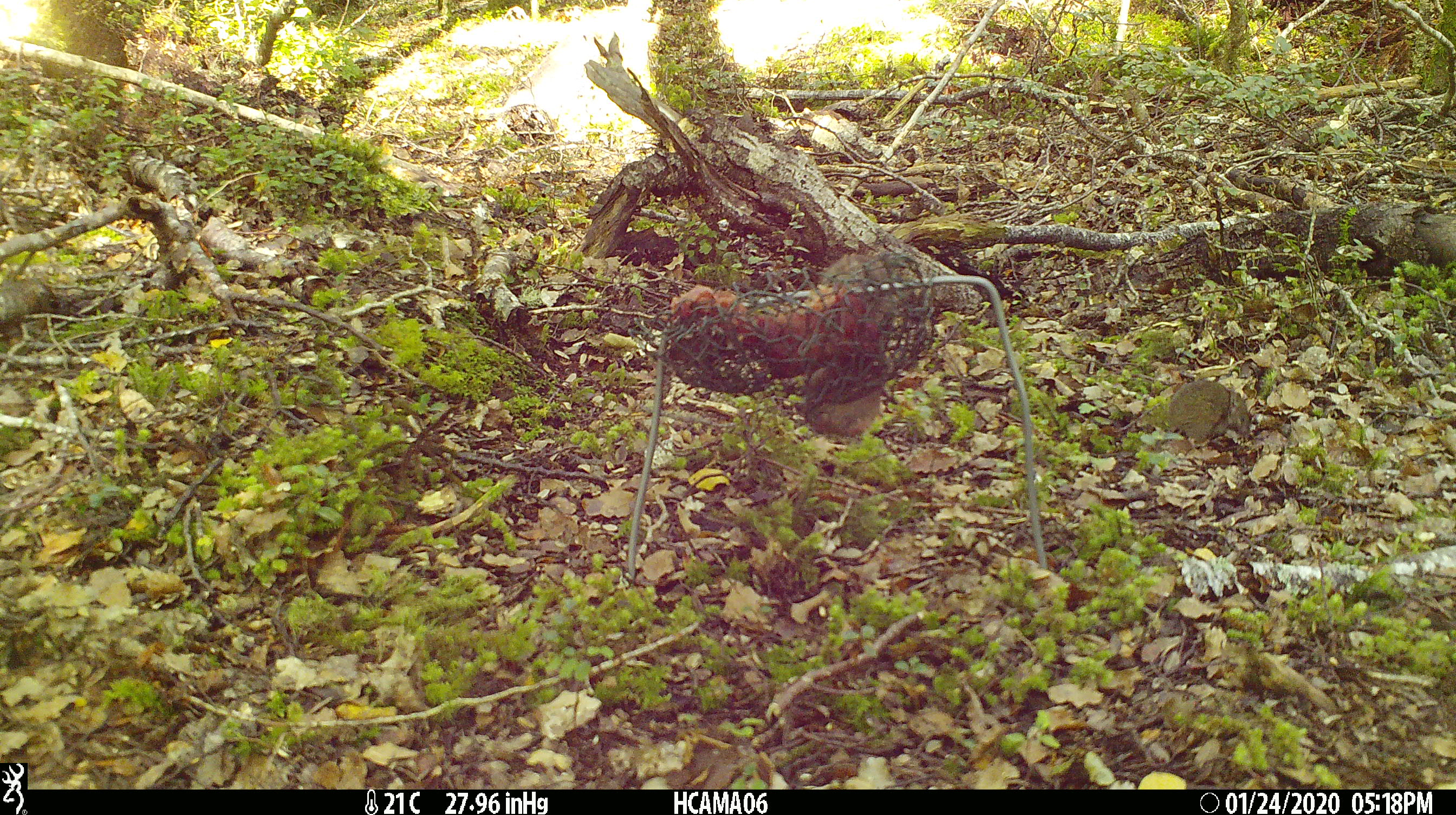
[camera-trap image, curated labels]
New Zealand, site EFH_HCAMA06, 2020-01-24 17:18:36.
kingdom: Animalia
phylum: Chordata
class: Mammalia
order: Rodentia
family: Muridae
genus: Mus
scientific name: Mus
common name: mouse